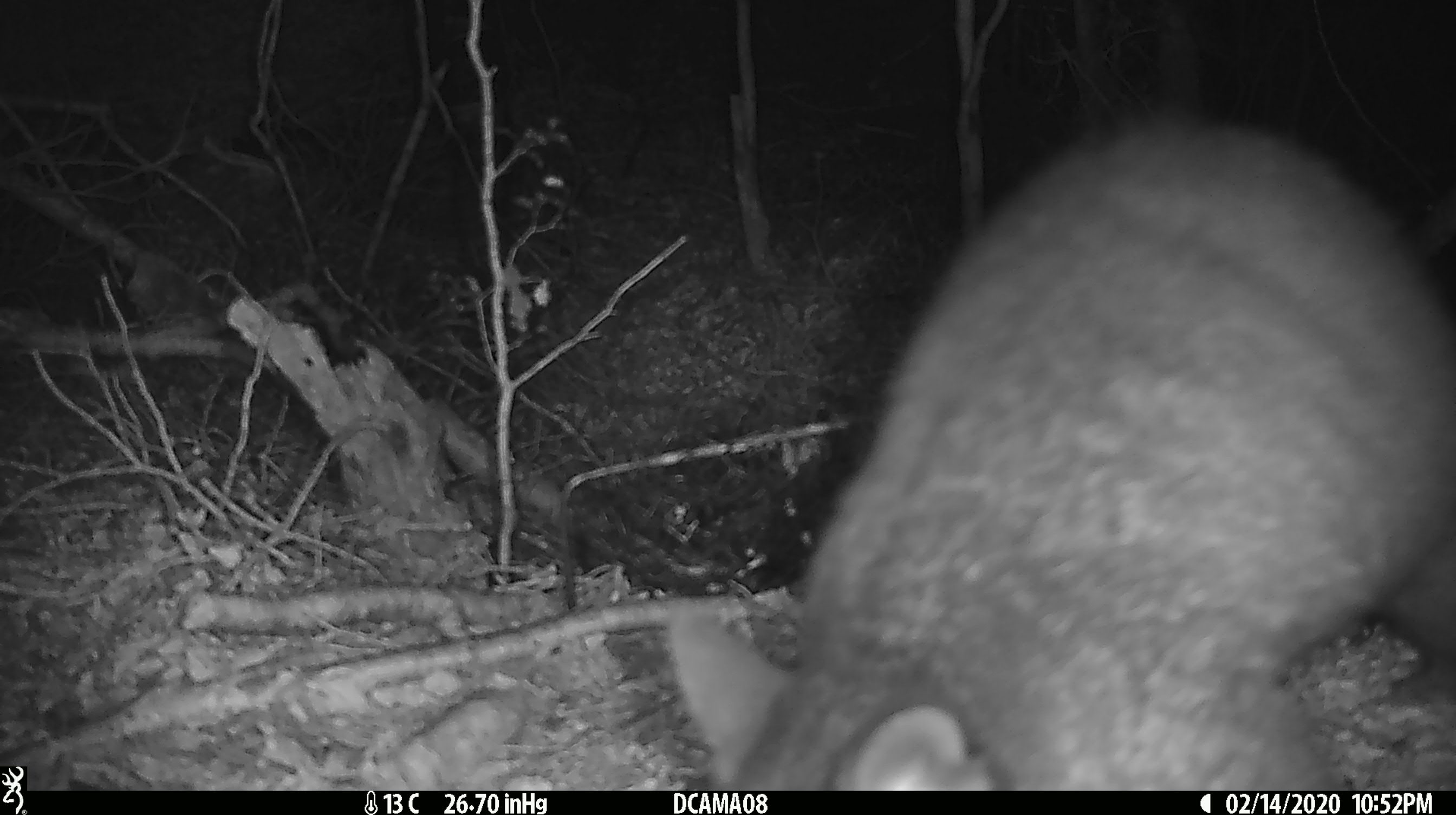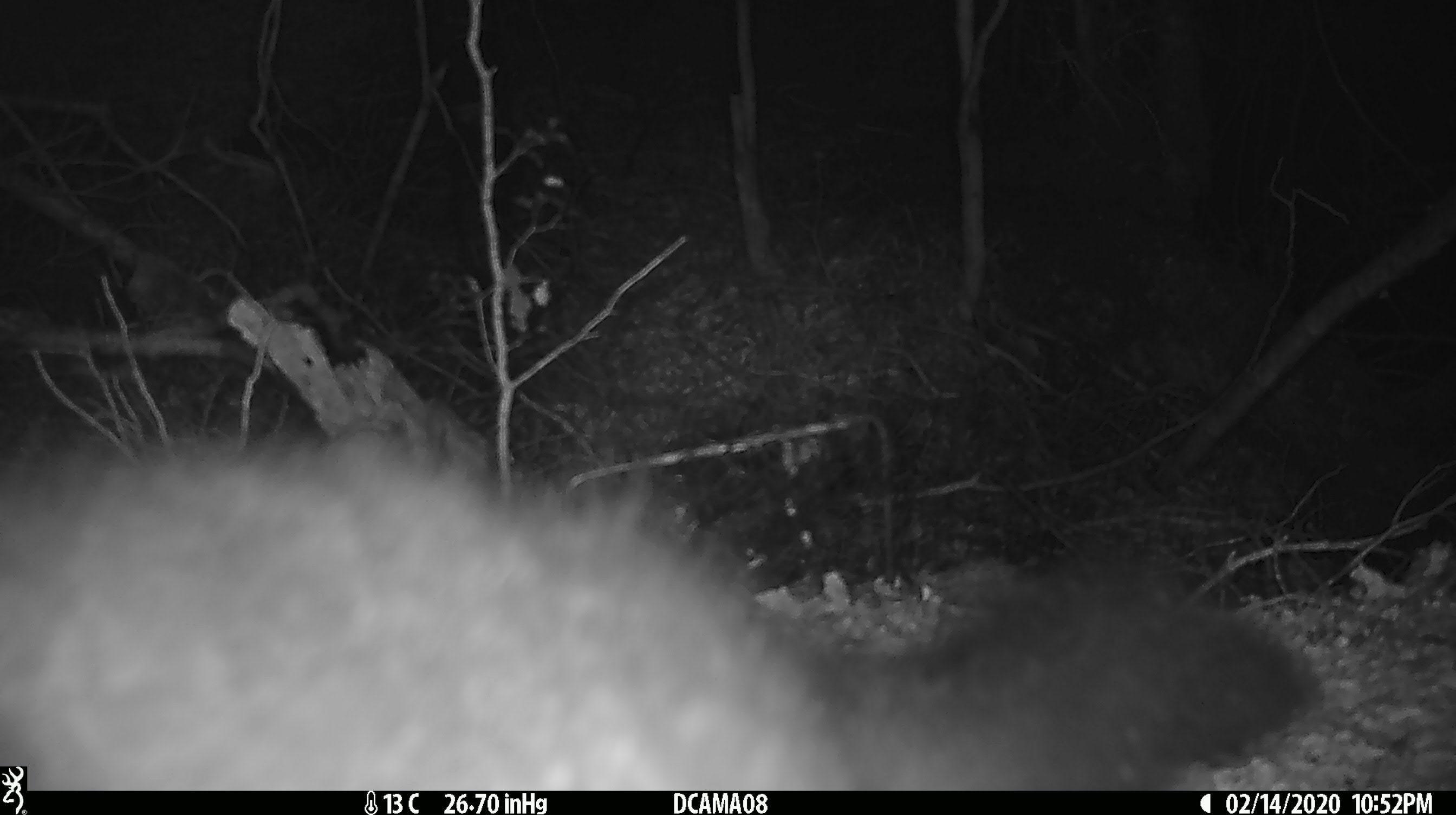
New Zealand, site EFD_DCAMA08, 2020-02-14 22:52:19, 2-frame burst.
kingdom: Animalia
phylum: Chordata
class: Mammalia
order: Diprotodontia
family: Phalangeridae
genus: Trichosurus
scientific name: Trichosurus vulpecula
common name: common brushtail possum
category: possum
Possum (common brushtail possum) (Trichosurus vulpecula).